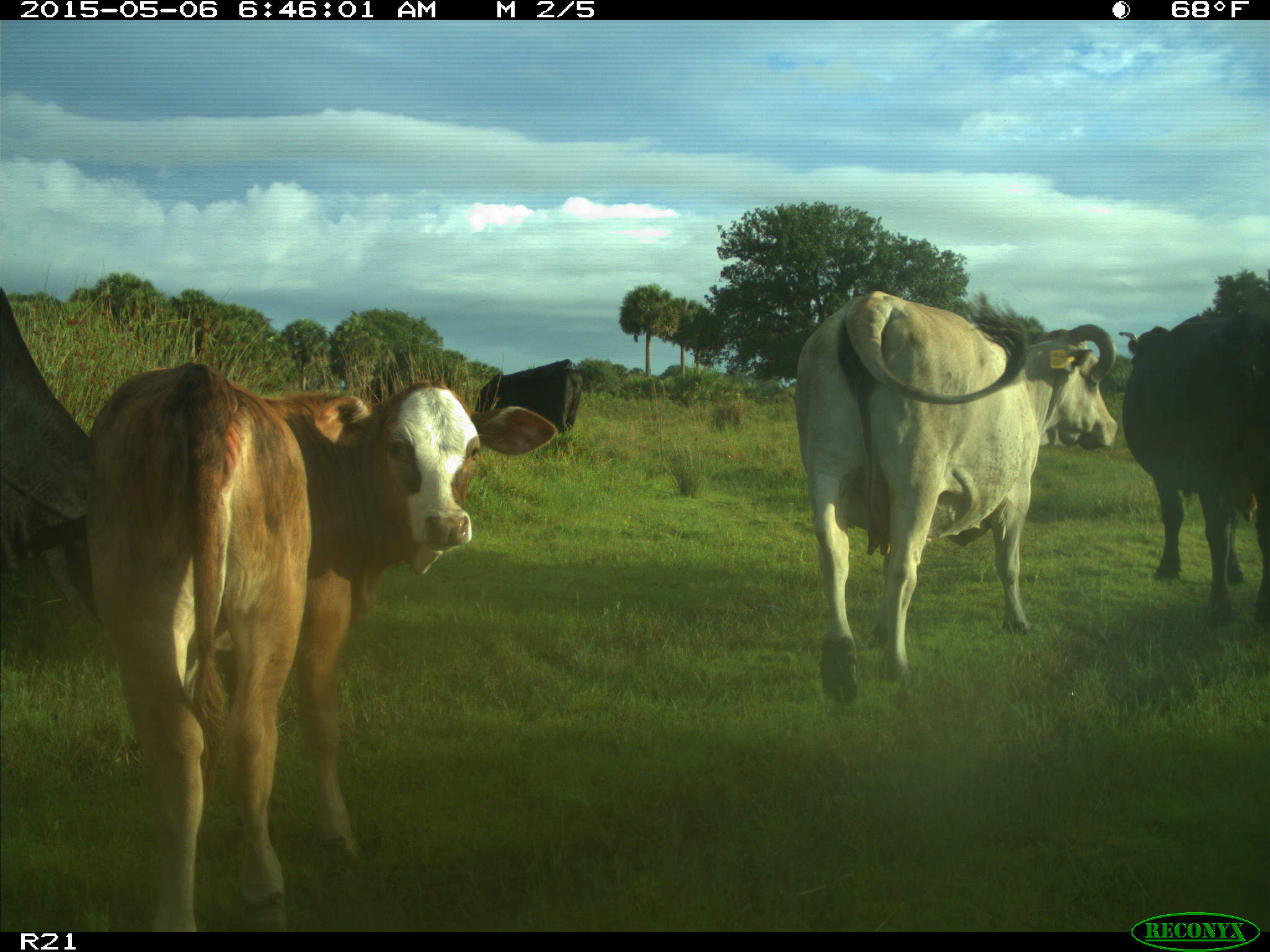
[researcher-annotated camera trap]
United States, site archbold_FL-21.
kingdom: Animalia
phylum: Chordata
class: Mammalia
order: Artiodactyla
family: Bovidae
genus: Bos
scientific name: Bos taurus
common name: domestic cow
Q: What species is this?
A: Bos taurus (domestic cow).